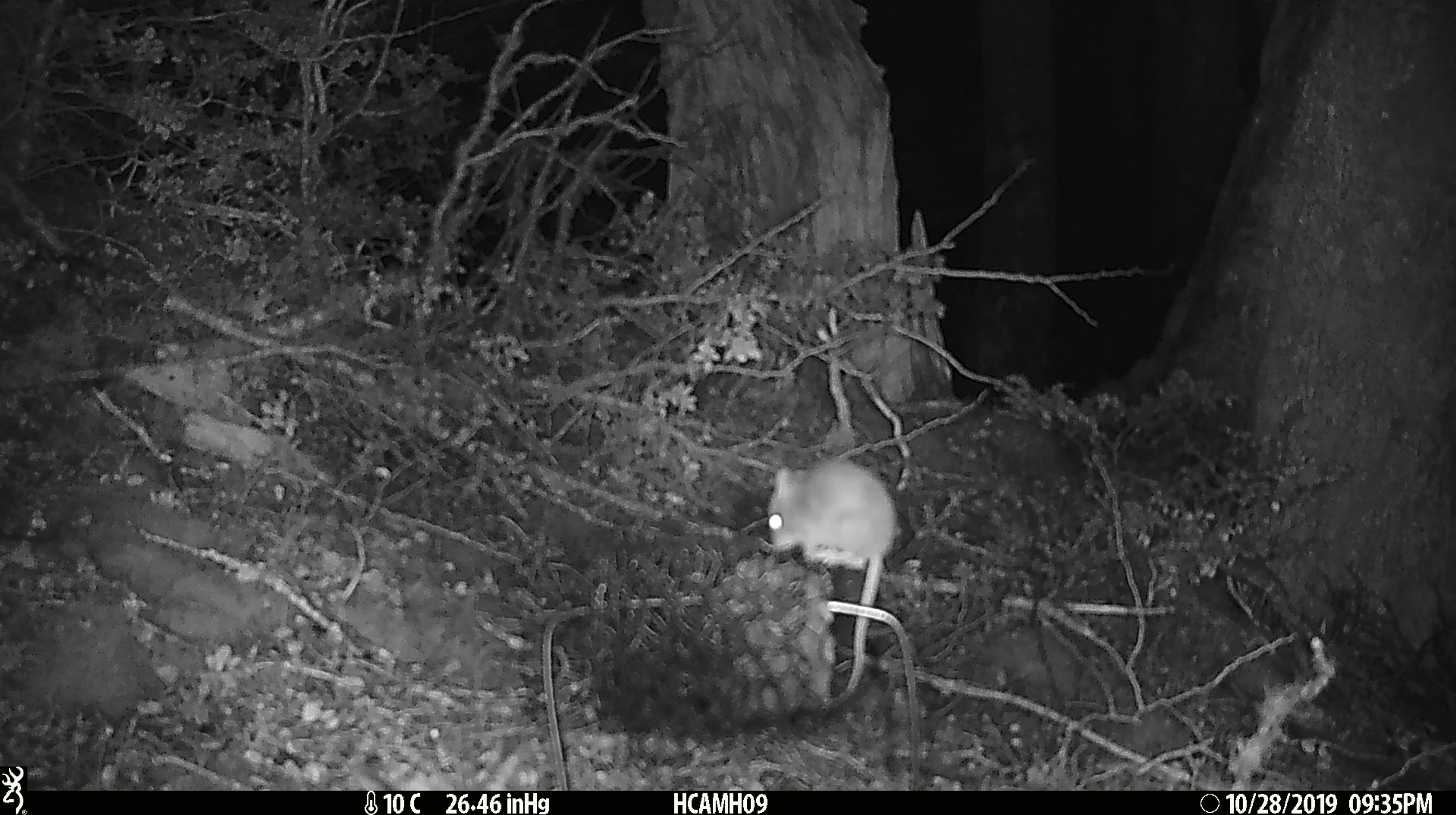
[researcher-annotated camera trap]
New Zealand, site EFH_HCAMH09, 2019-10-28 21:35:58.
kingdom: Animalia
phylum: Chordata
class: Mammalia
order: Rodentia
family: Muridae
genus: Mus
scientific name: Mus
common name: mouse